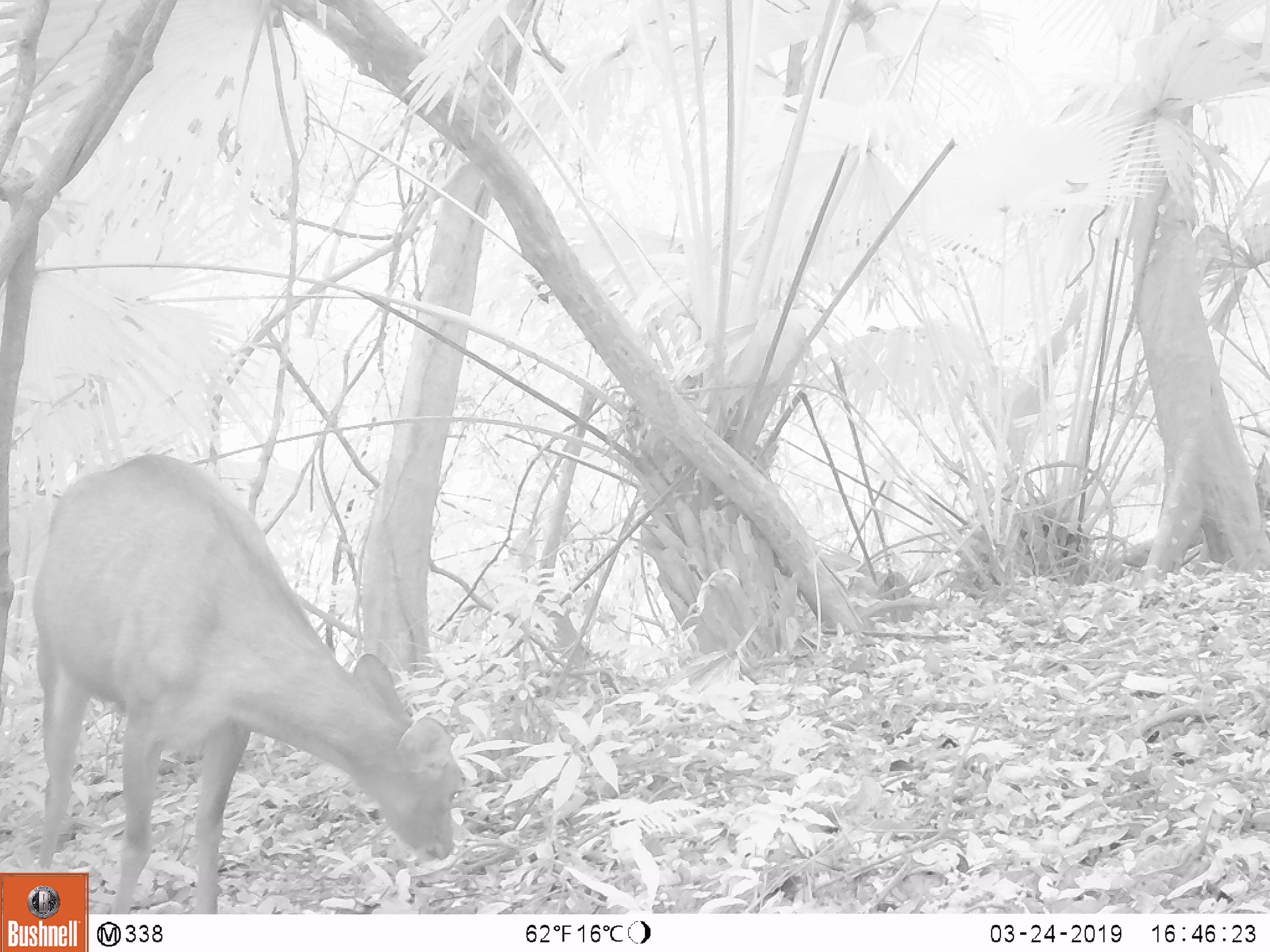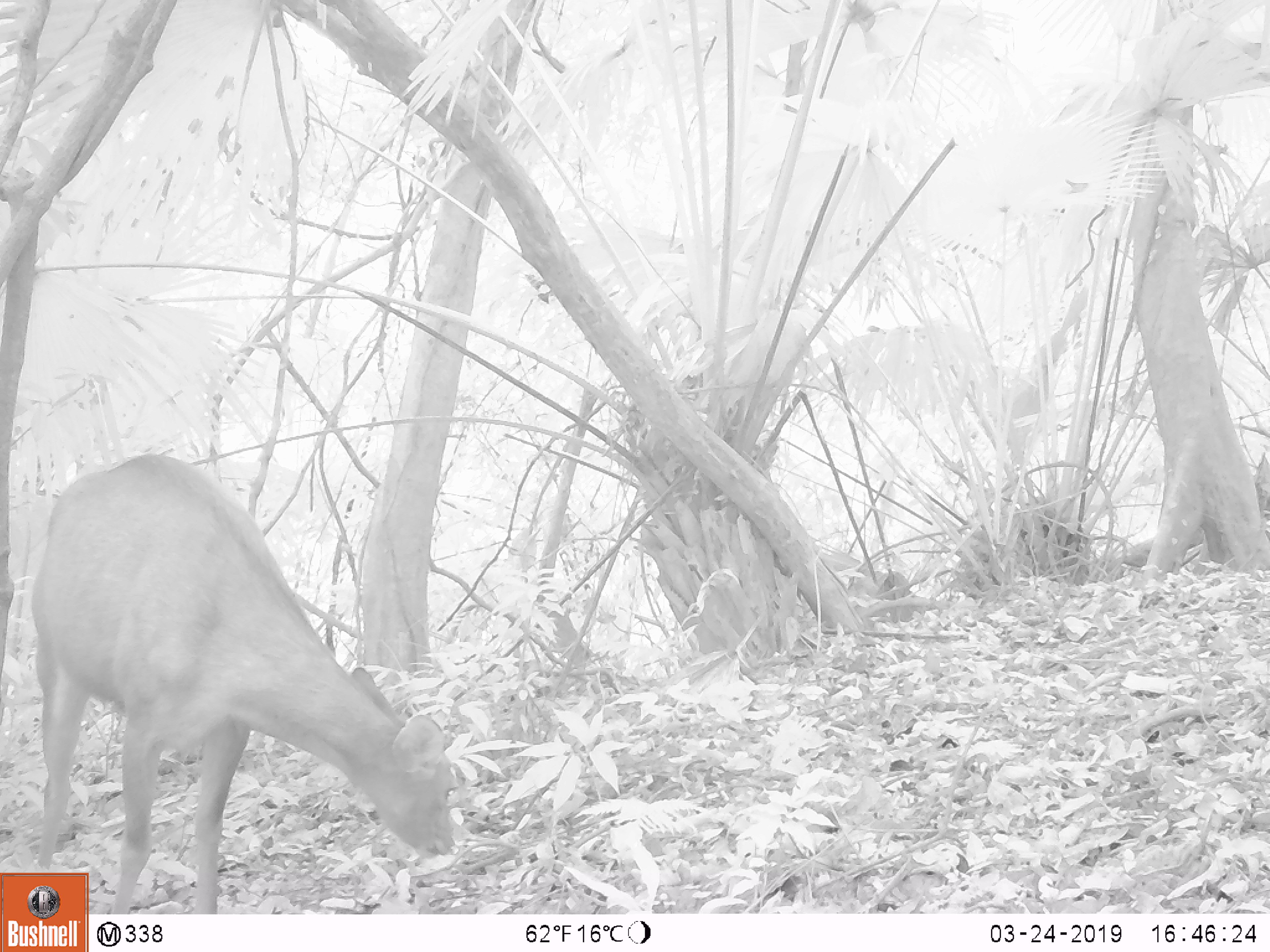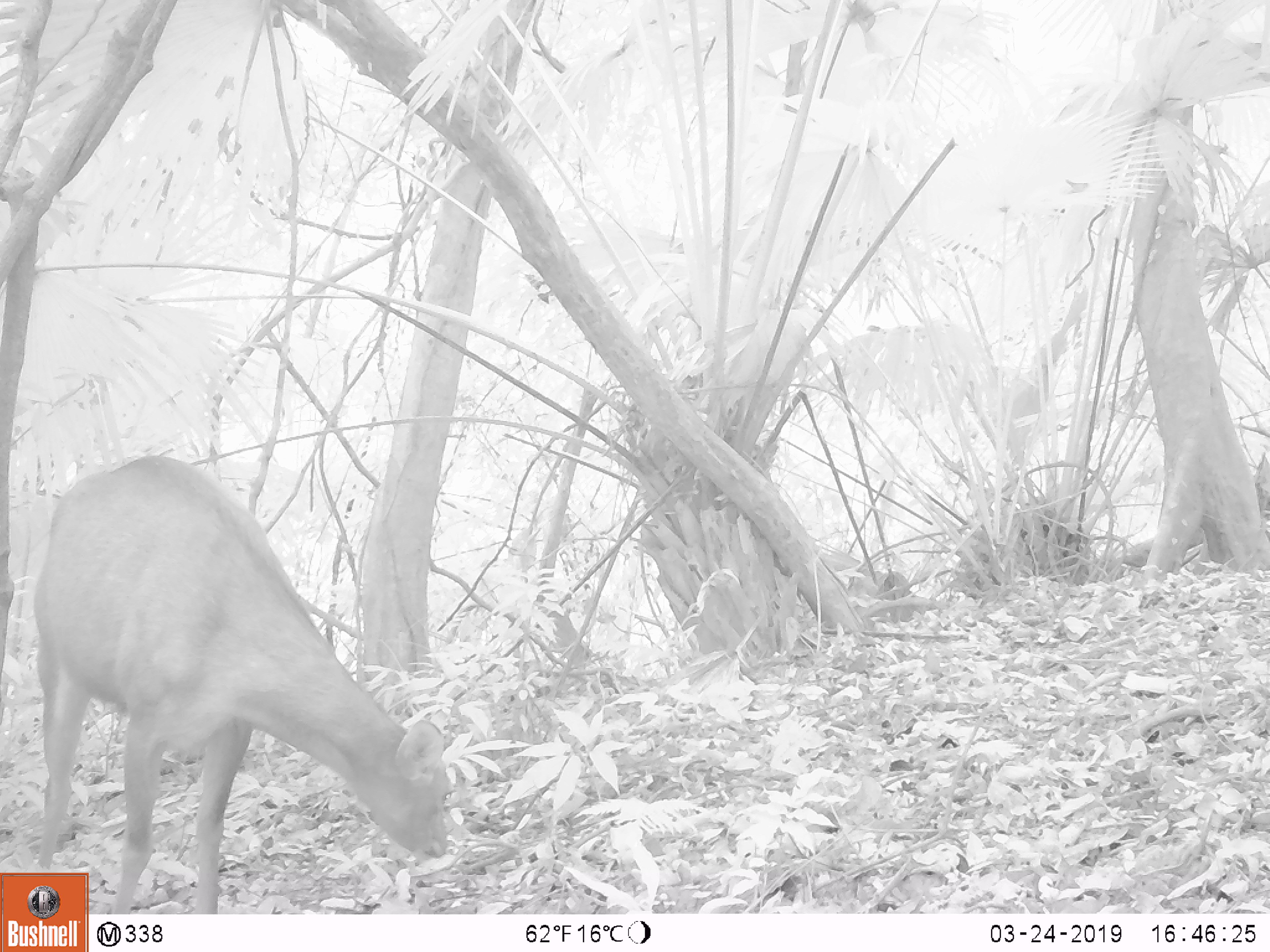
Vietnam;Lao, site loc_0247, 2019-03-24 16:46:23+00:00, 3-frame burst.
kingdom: Animalia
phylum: Chordata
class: Mammalia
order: Artiodactyla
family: Cervidae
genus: Rusa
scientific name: Rusa unicolor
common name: sambar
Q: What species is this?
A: Sambar (Rusa unicolor).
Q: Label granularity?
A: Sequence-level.